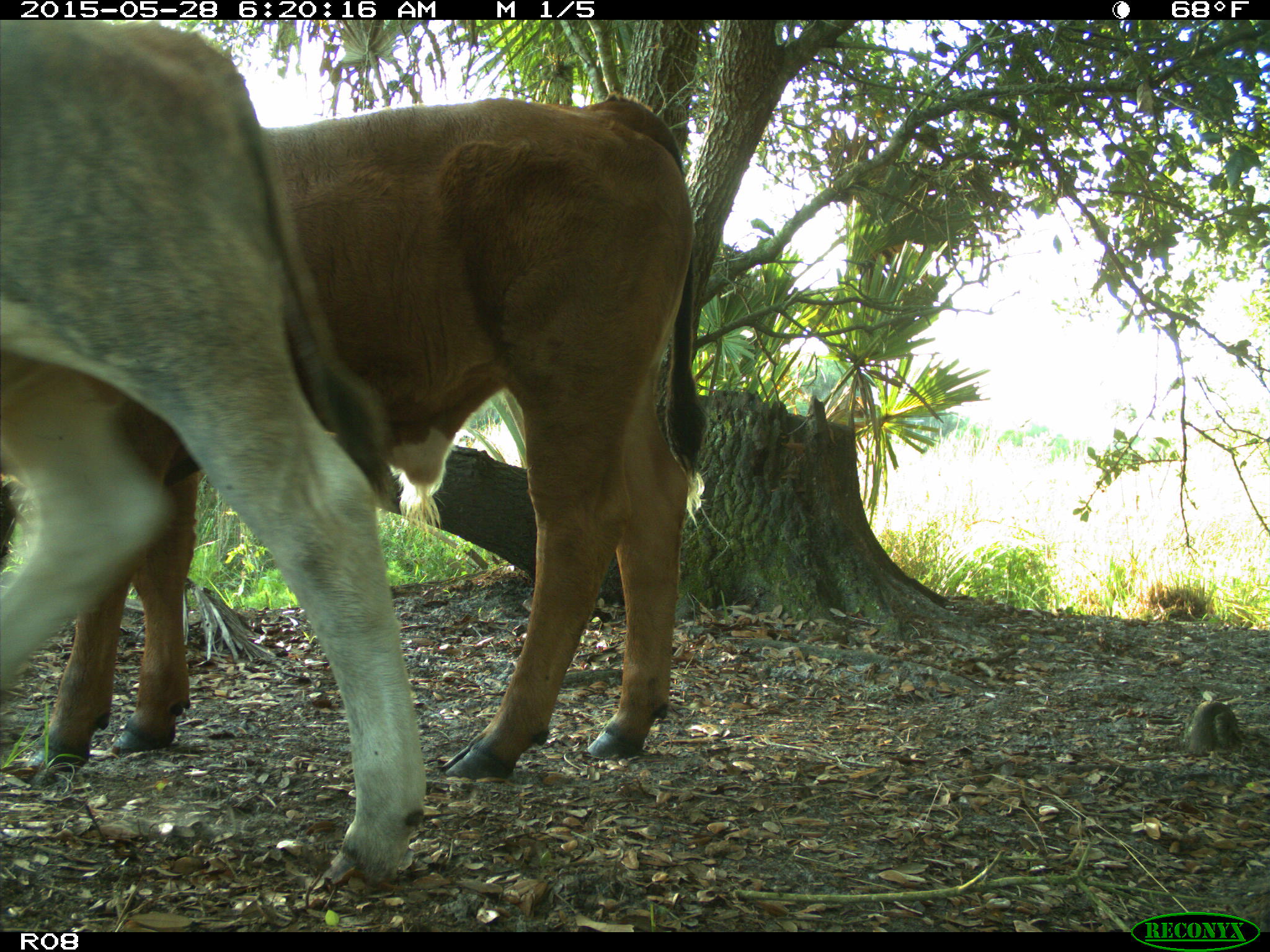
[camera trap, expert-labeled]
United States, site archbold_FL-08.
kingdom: Animalia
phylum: Chordata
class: Mammalia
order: Artiodactyla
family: Bovidae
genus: Bos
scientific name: Bos taurus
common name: domestic cow